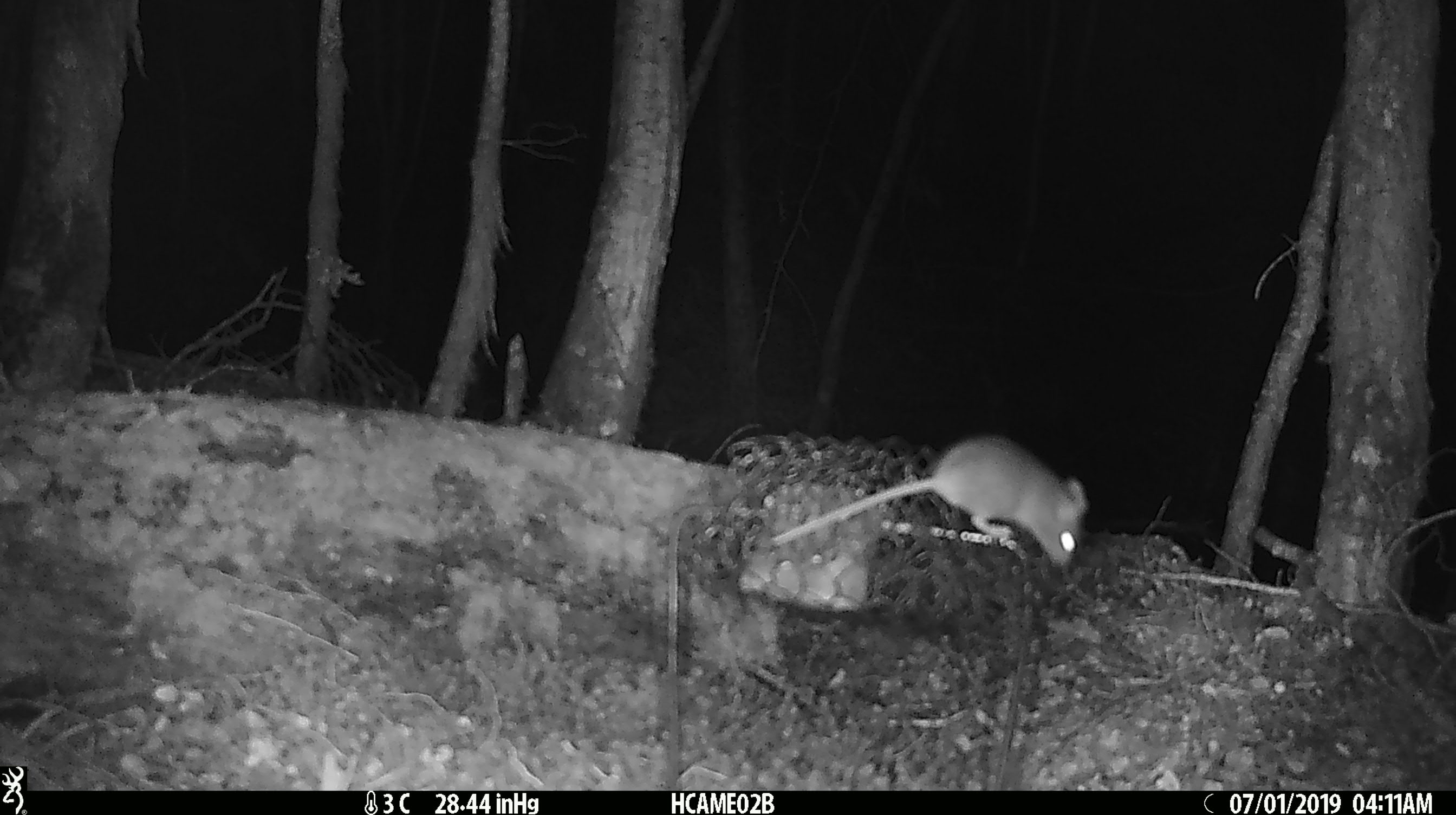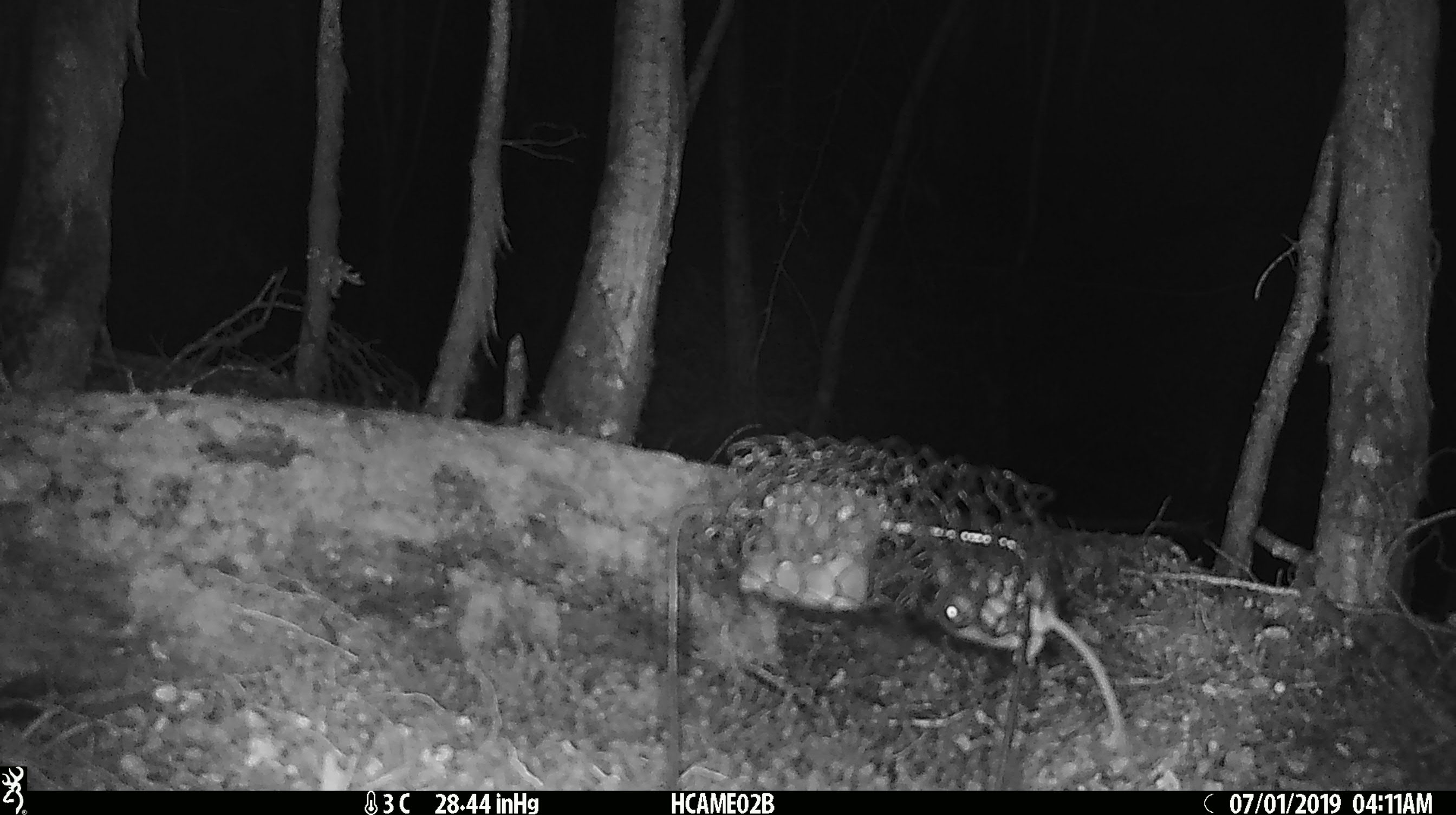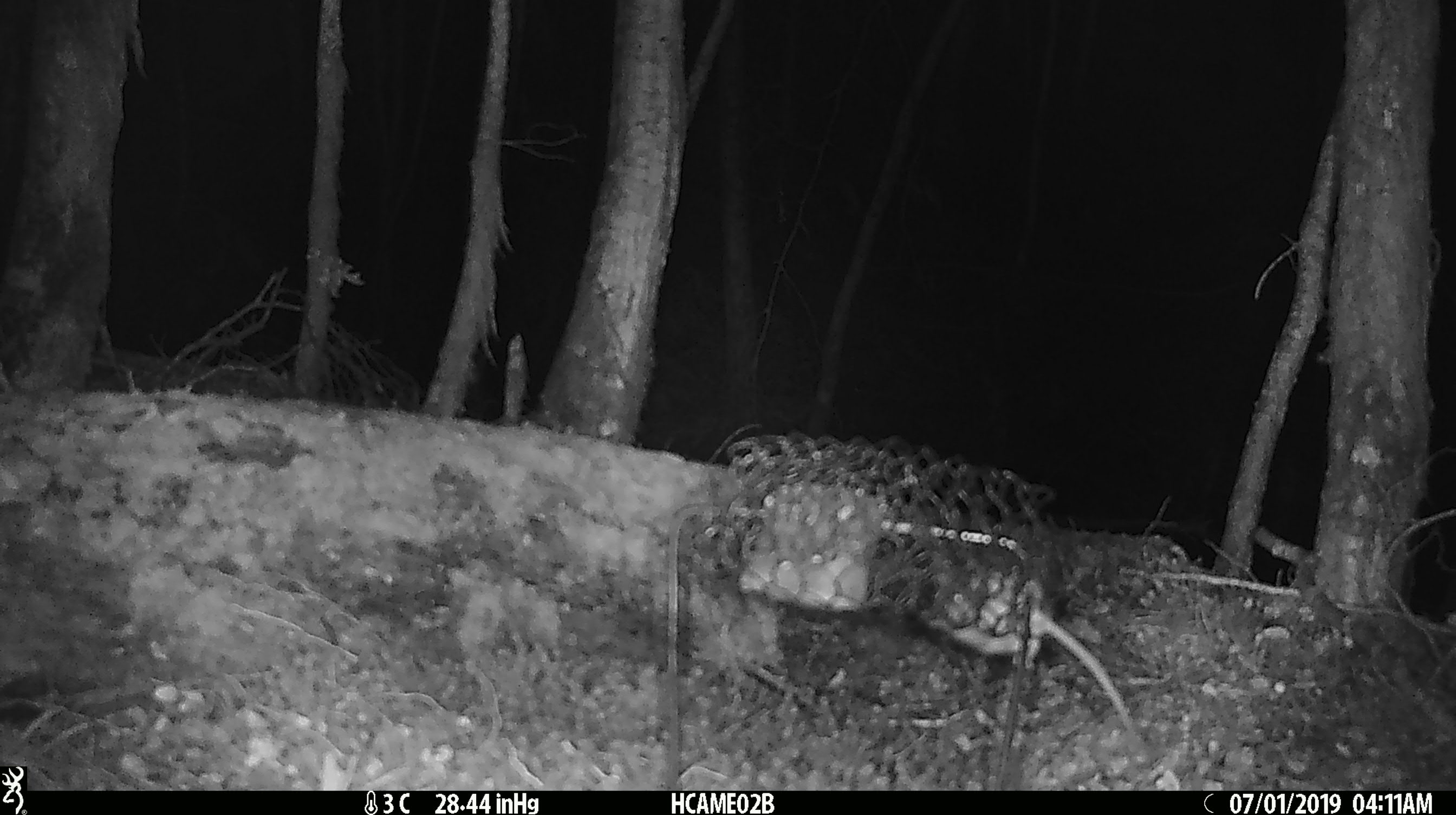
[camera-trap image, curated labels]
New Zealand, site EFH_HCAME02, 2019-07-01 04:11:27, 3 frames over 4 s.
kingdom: Animalia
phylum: Chordata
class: Mammalia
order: Rodentia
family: Muridae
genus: Mus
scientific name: Mus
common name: mouse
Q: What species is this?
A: Mouse (Mus).